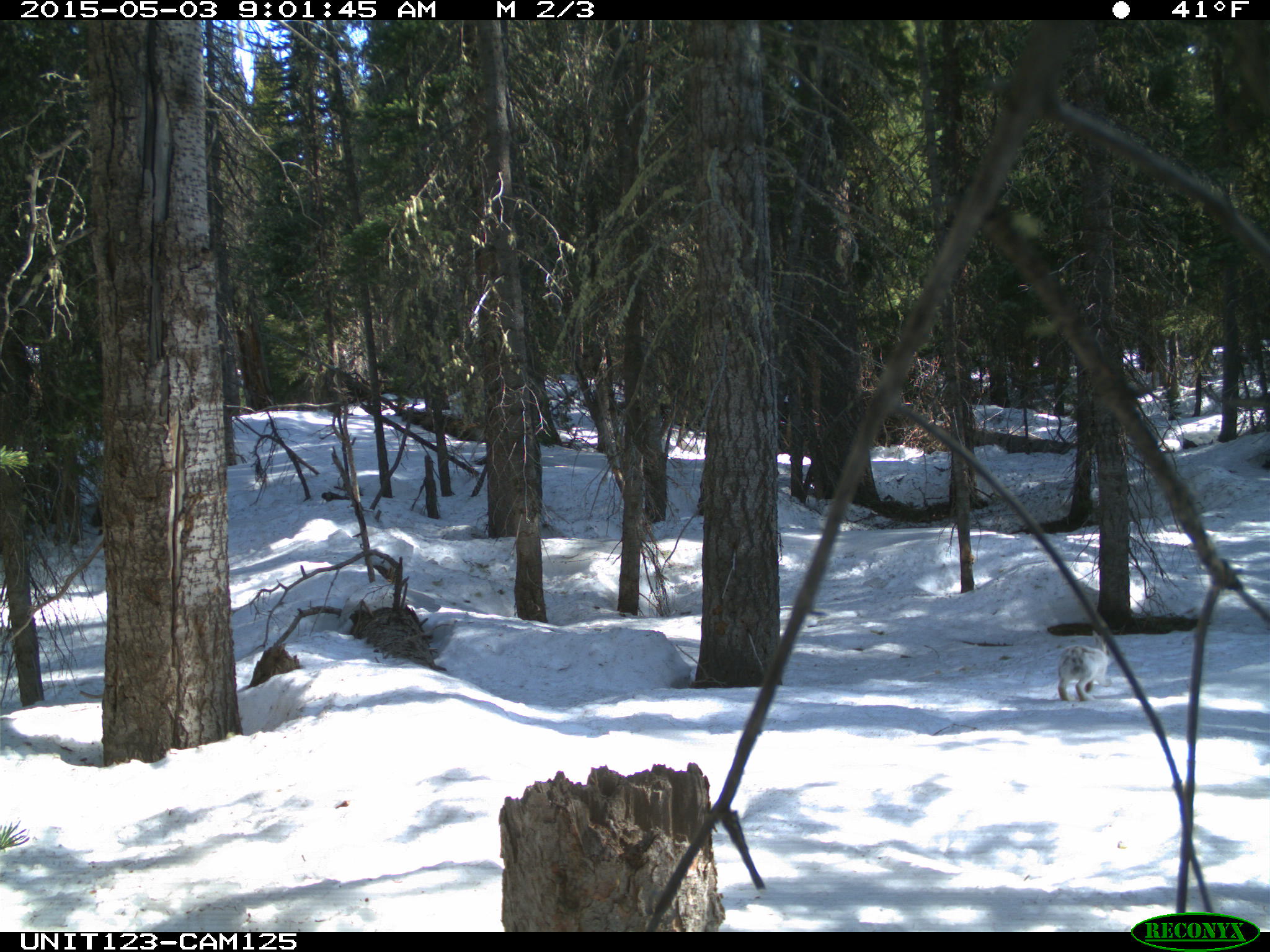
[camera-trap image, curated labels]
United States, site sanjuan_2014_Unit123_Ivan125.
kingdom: Animalia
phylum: Chordata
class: Mammalia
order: Lagomorpha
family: Leporidae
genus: Lepus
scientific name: Lepus americanus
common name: snowshoe hare